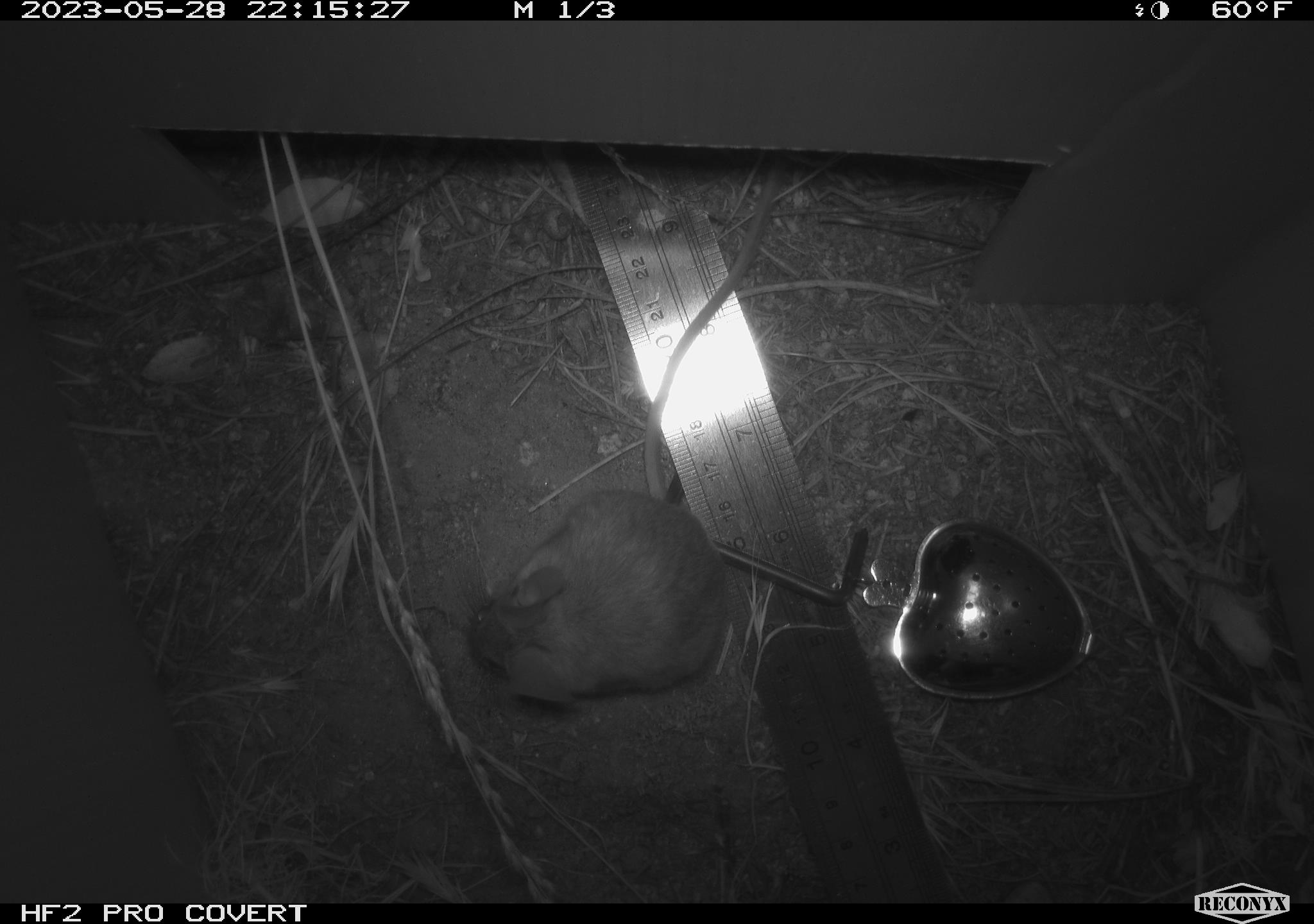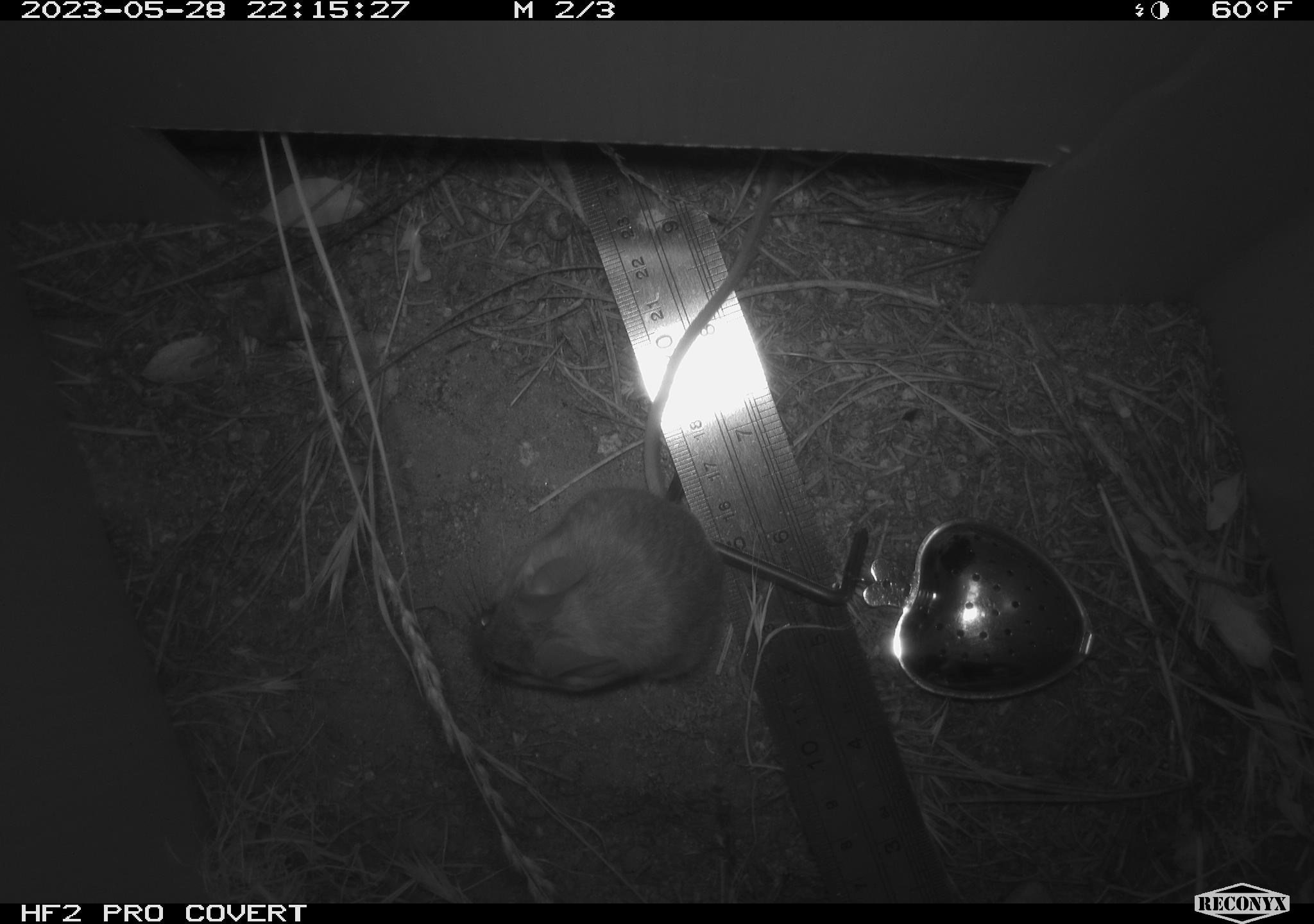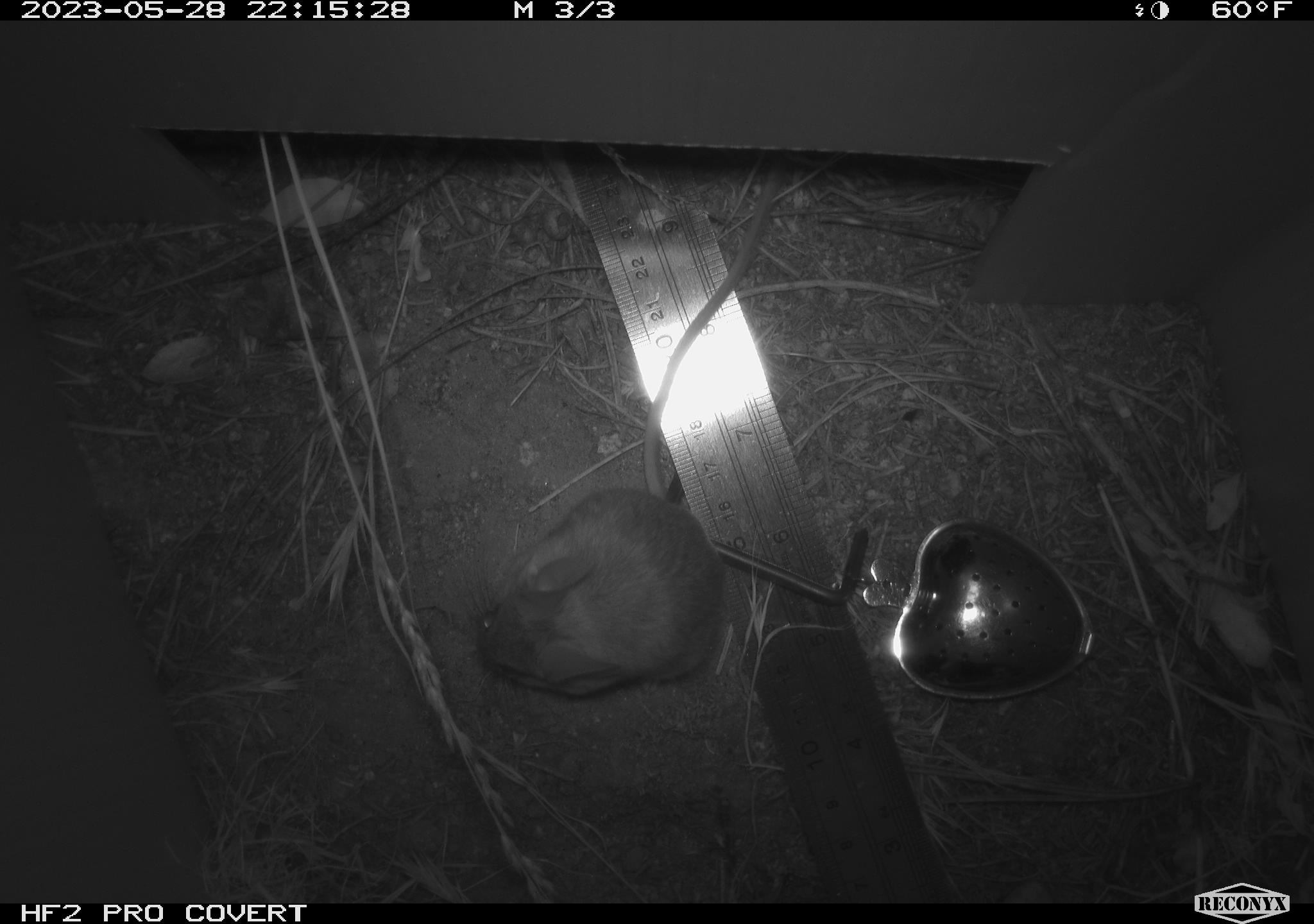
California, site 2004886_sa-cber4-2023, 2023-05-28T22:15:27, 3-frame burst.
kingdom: Animalia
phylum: Chordata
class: Mammalia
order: Rodentia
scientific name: Rodentia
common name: mouse species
Mouse species (Rodentia).